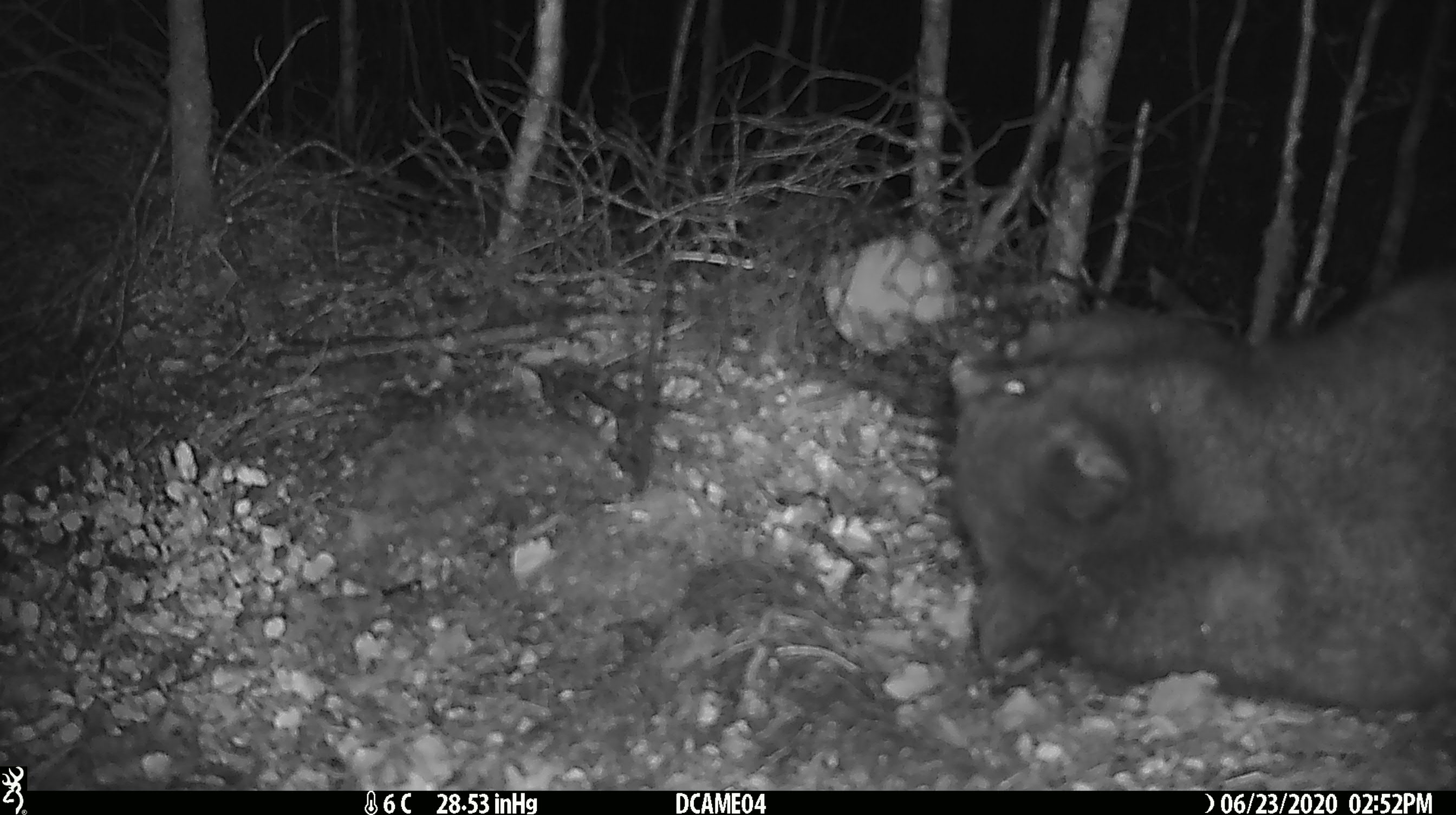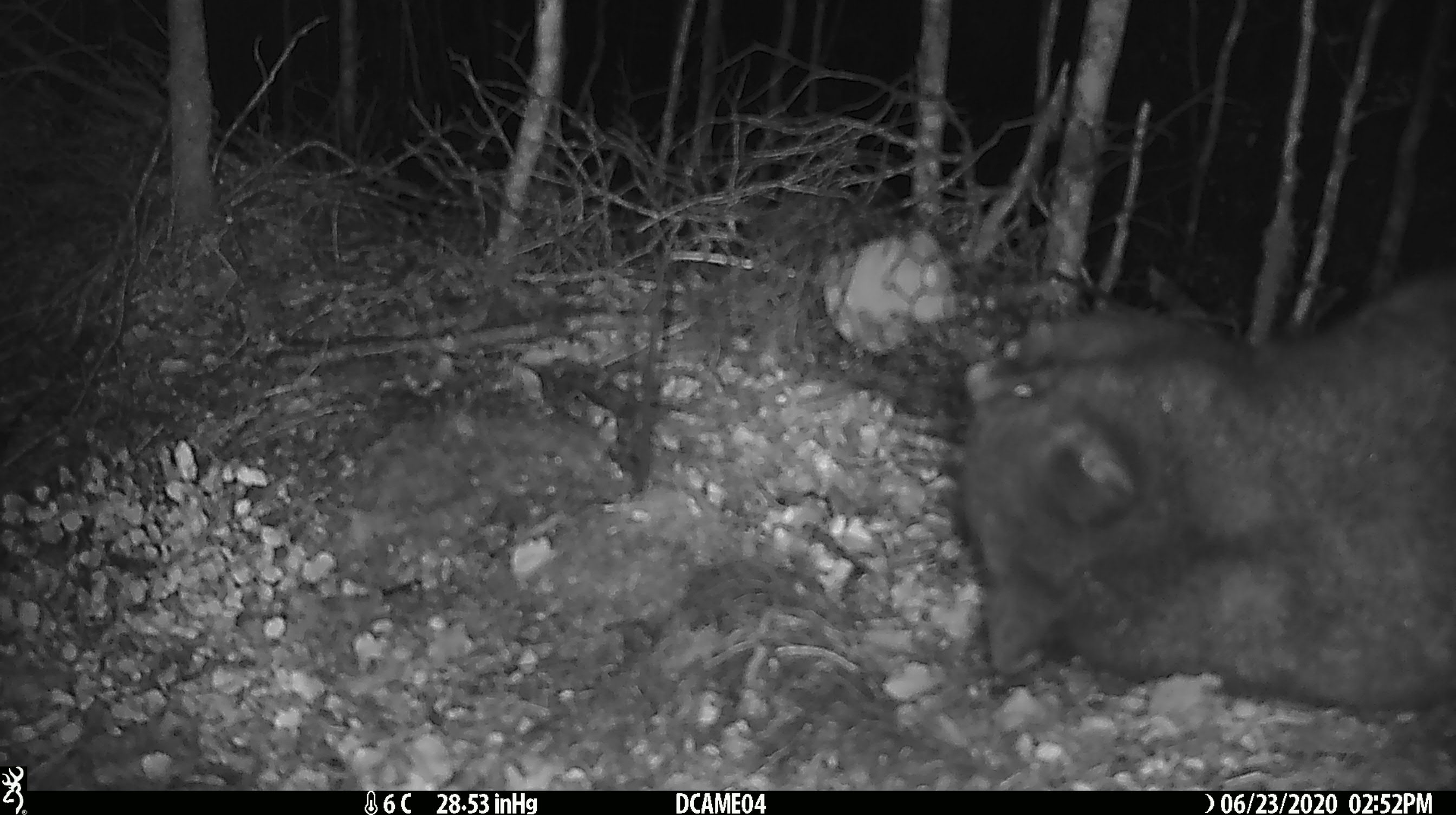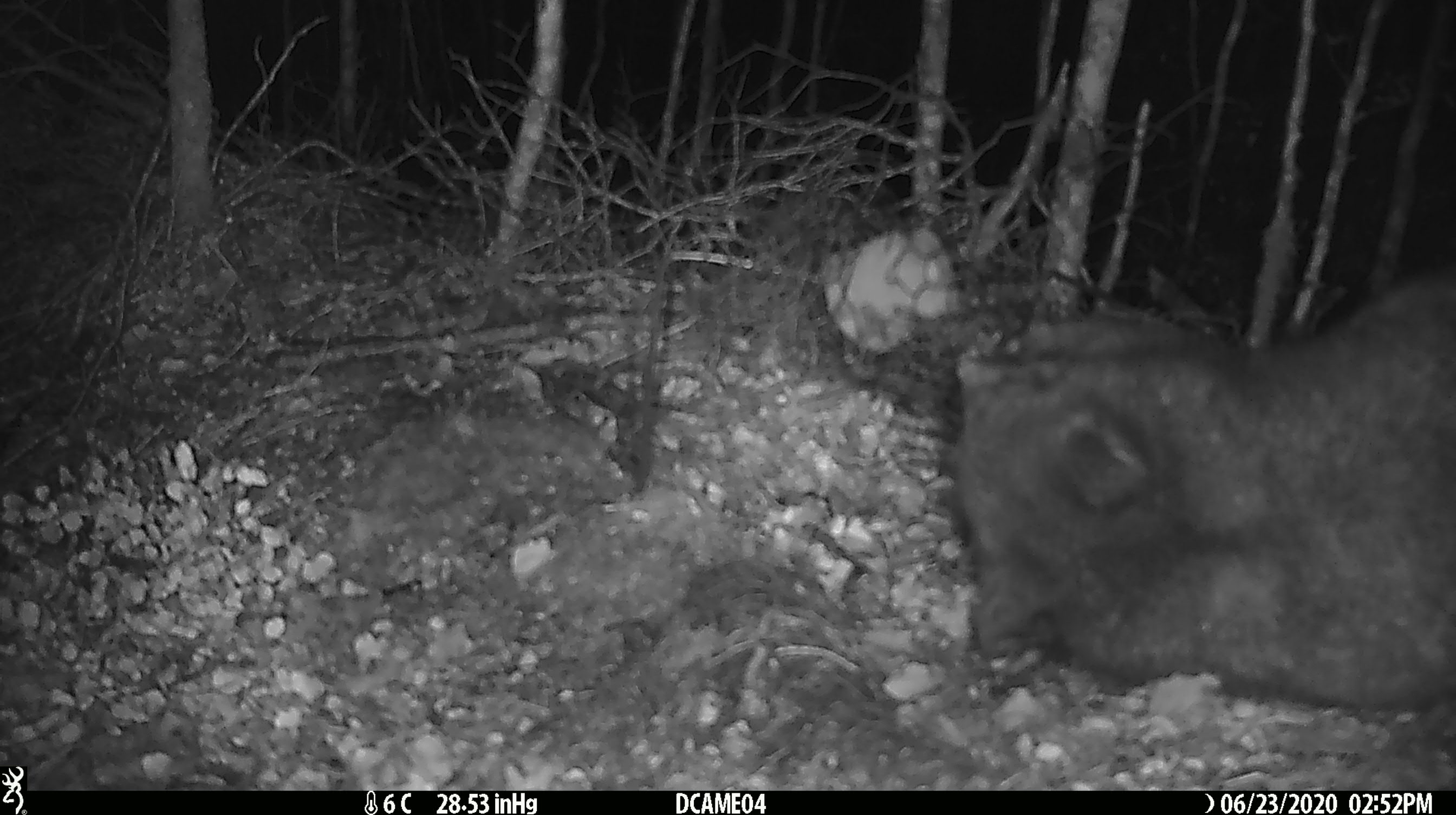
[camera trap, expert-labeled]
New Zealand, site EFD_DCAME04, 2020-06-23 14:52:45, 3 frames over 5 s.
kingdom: Animalia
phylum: Chordata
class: Mammalia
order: Diprotodontia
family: Phalangeridae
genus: Trichosurus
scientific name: Trichosurus vulpecula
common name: common brushtail possum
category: possum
Possum (common brushtail possum) (Trichosurus vulpecula).